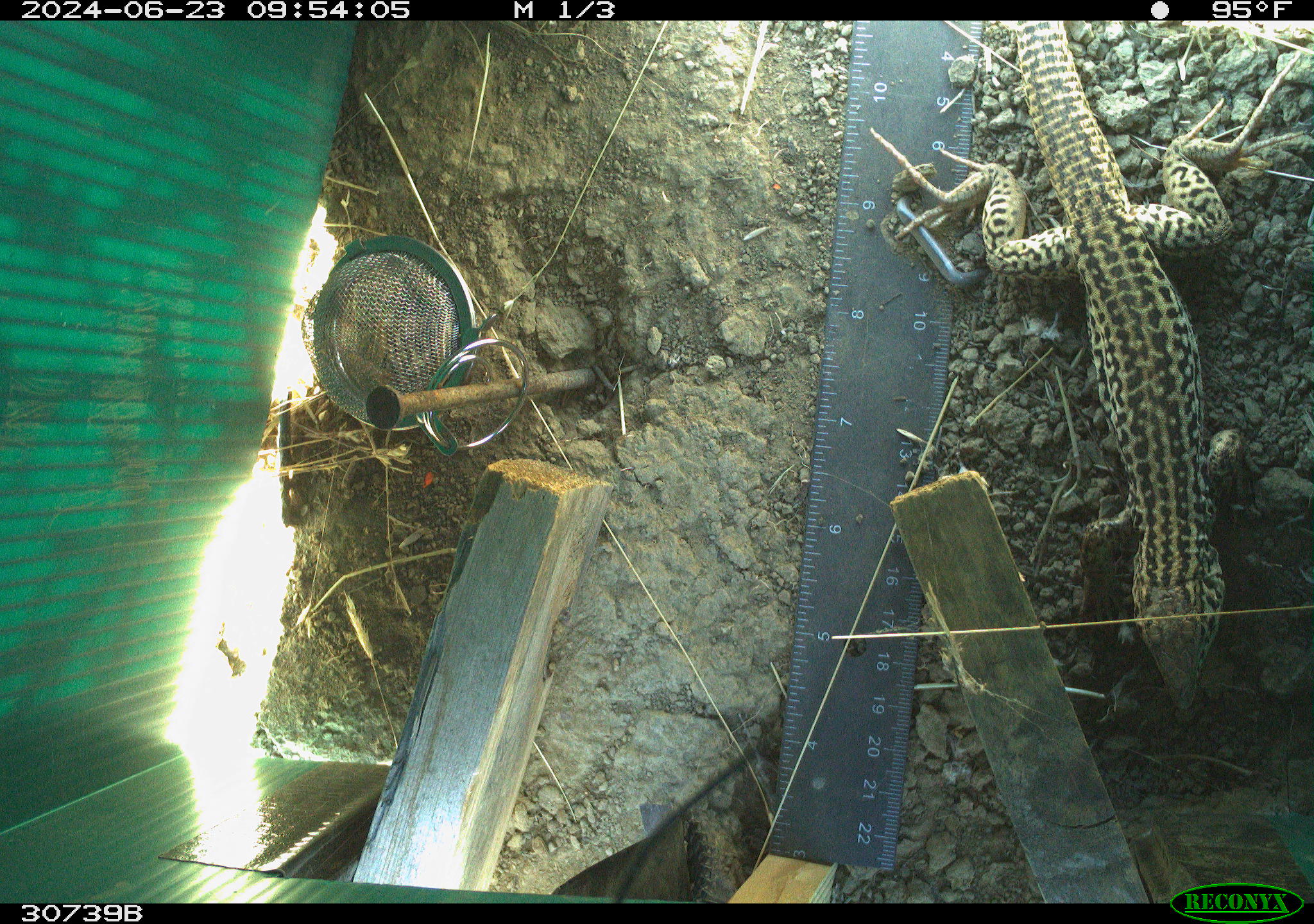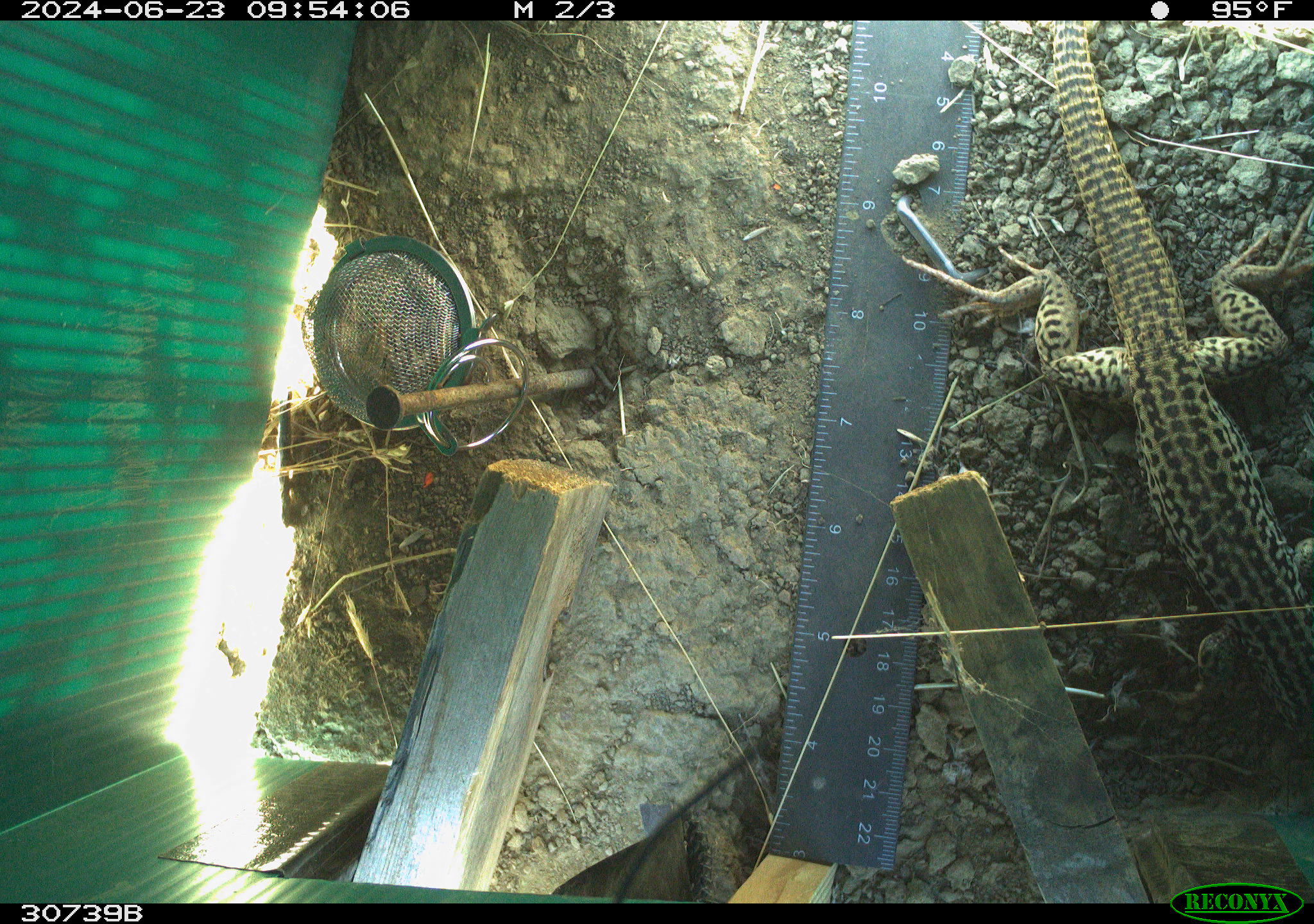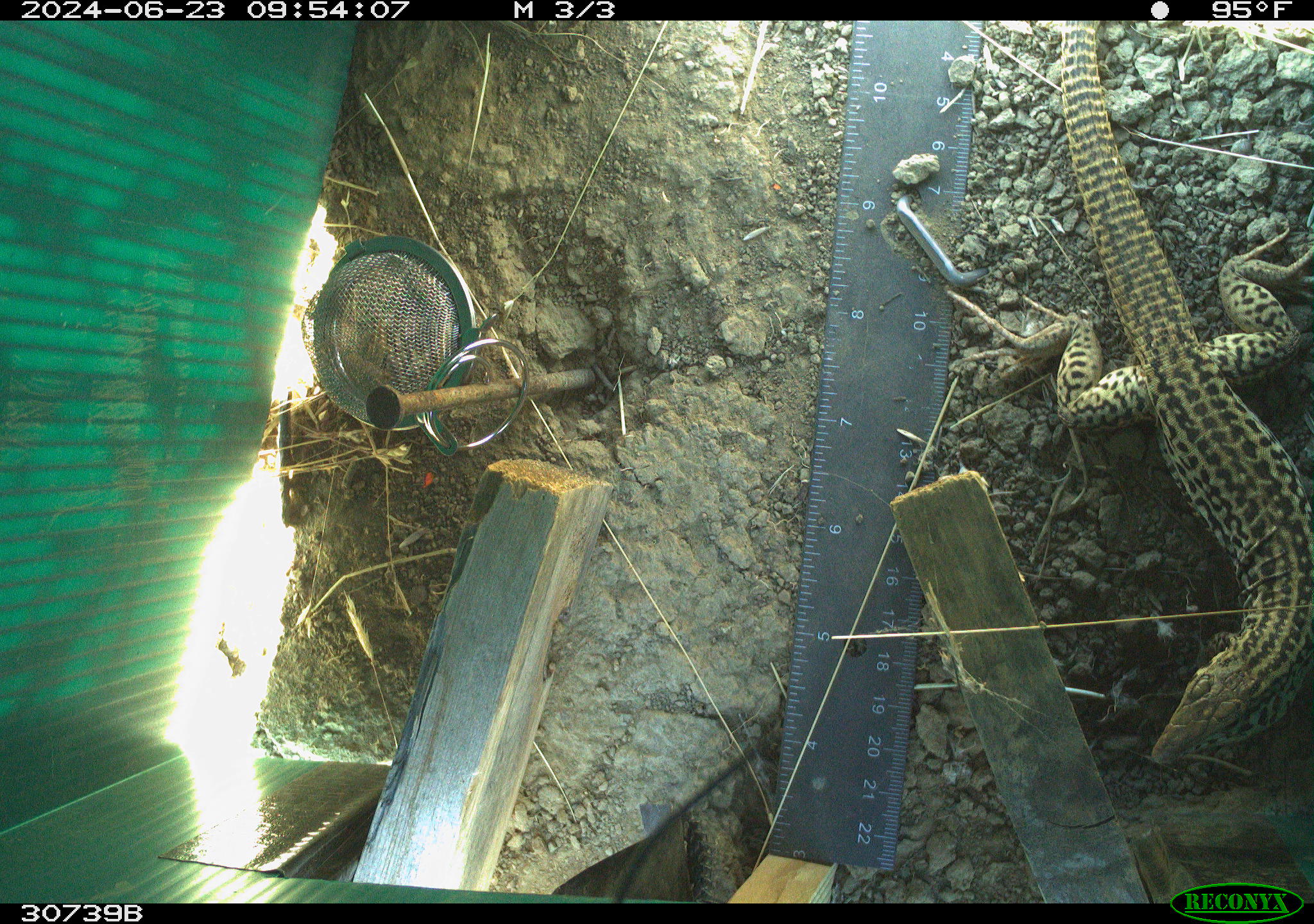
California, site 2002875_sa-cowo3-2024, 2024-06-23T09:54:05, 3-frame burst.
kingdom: Animalia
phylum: Chordata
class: Reptilia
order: Squamata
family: Teiidae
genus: Aspidoscelis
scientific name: Aspidoscelis tigris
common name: western whiptail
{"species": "western whiptail (Aspidoscelis tigris)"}